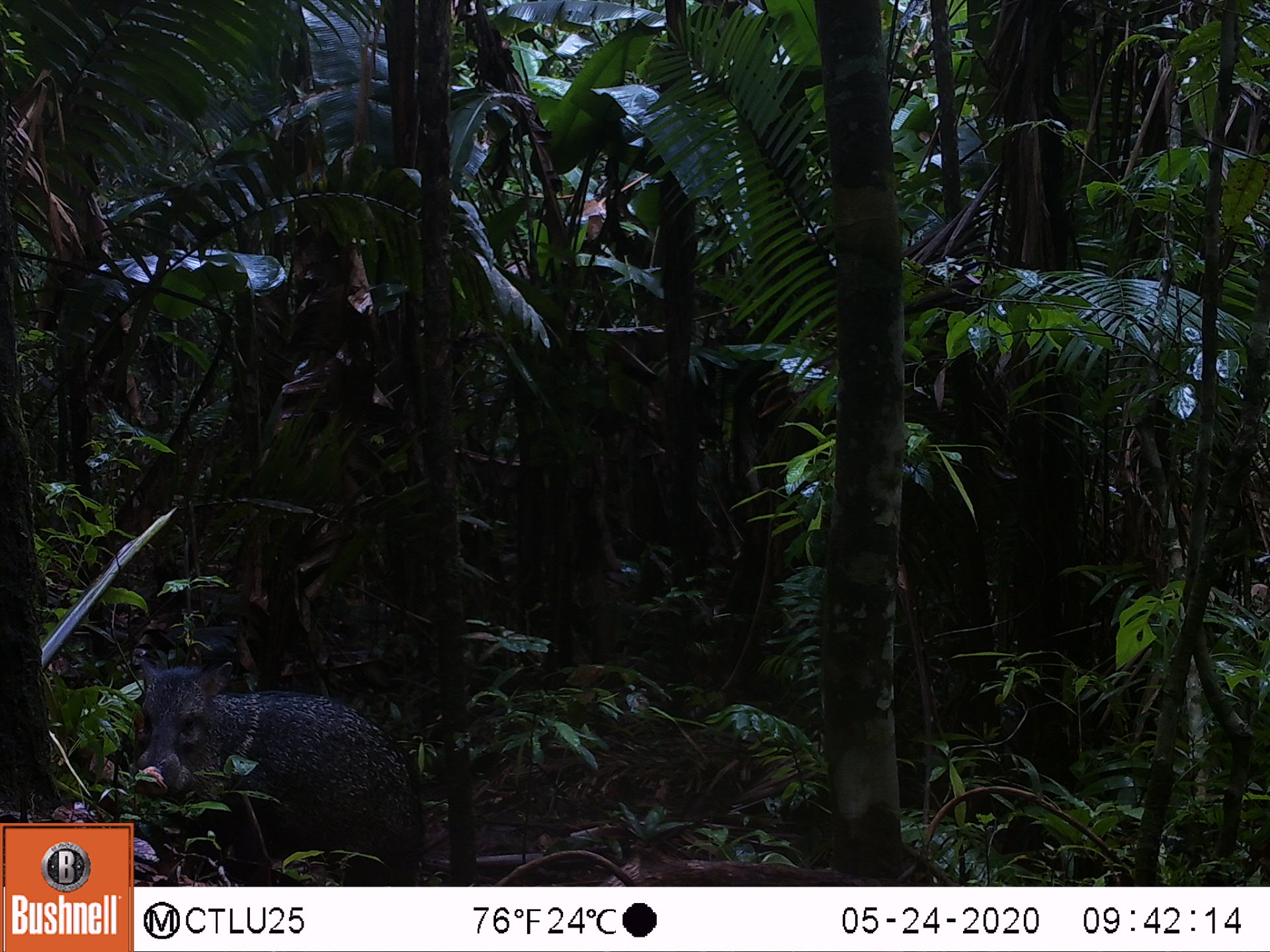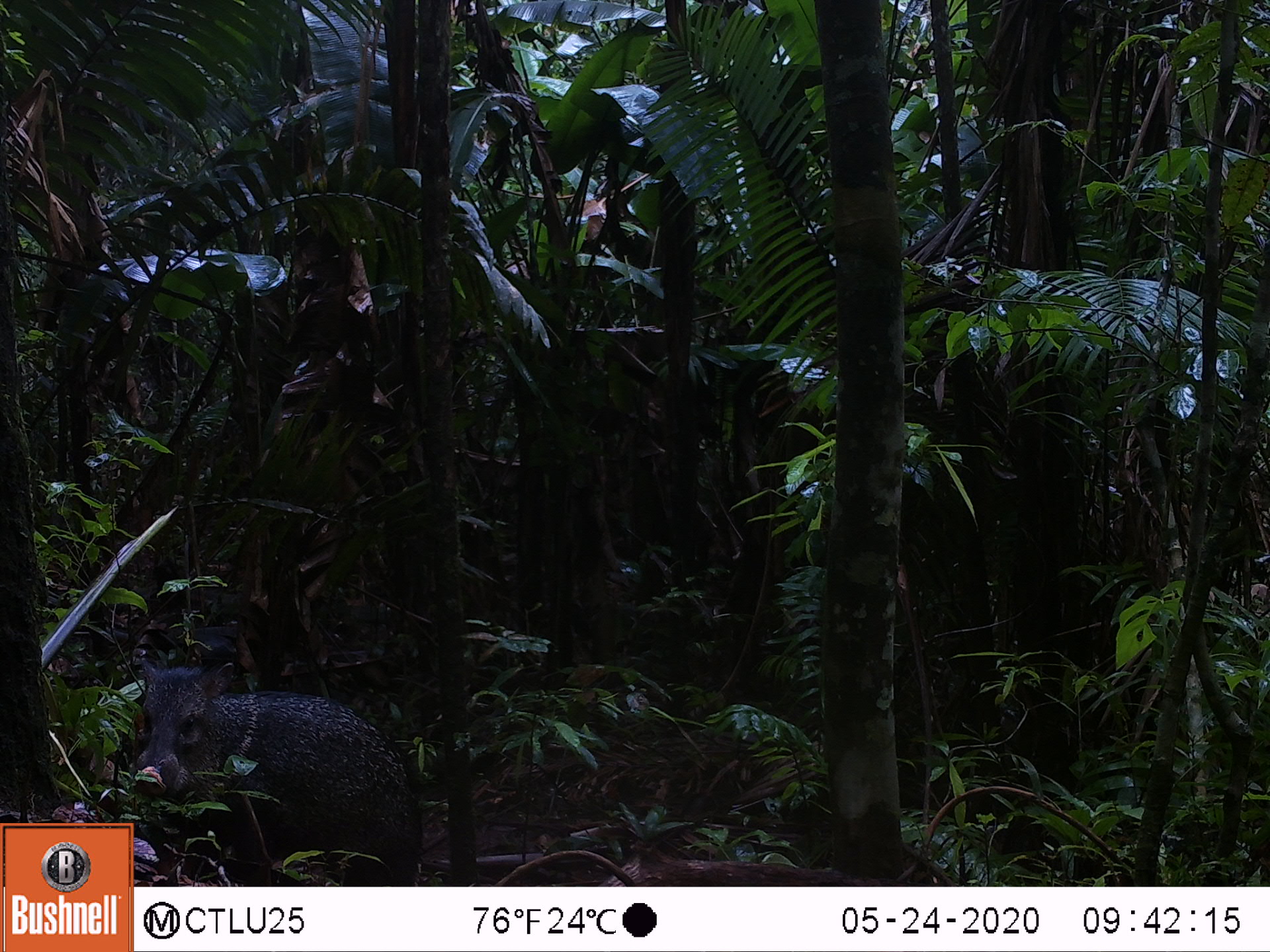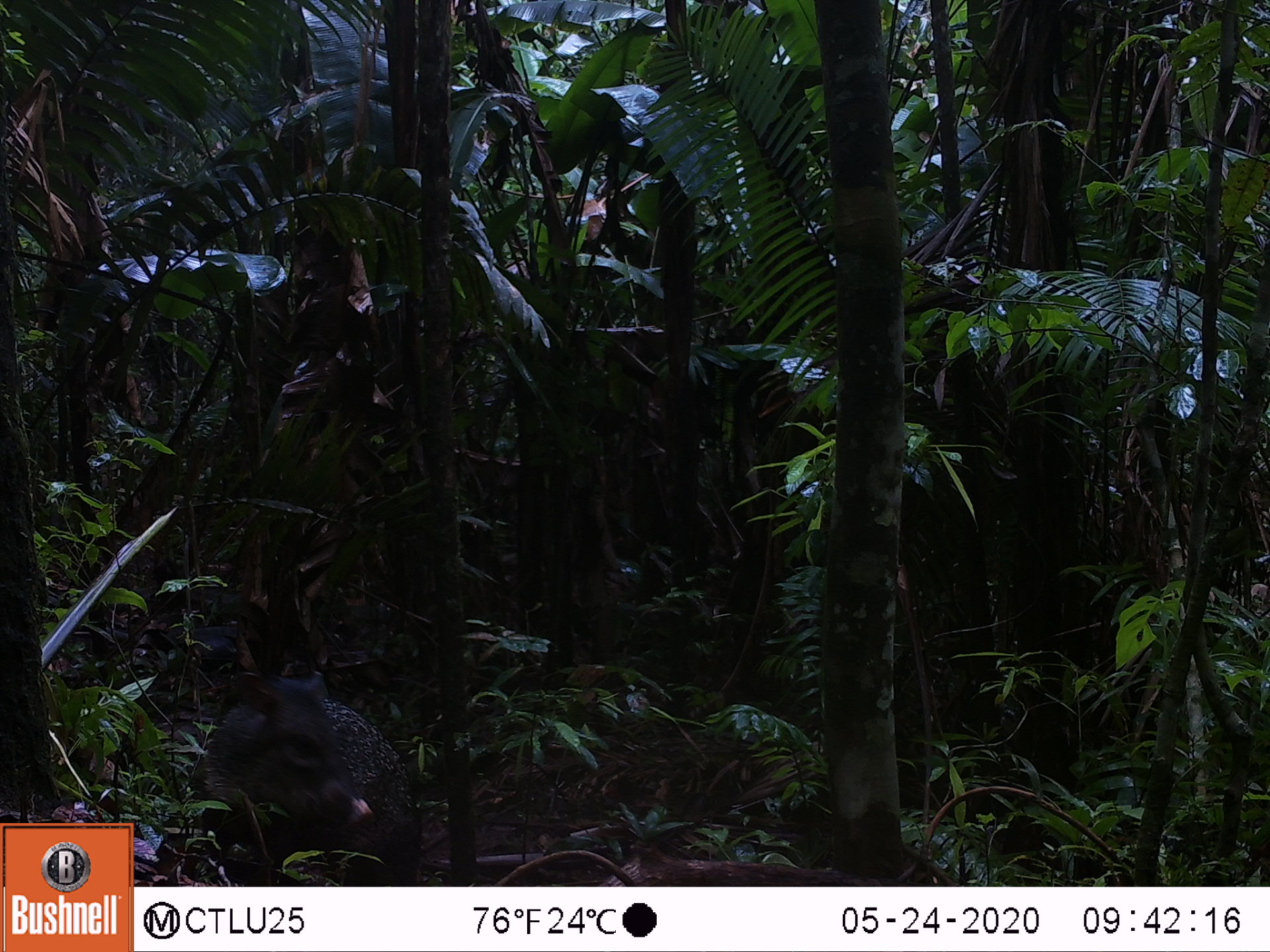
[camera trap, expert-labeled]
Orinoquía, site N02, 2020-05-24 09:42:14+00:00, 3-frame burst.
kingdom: Animalia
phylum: Chordata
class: Mammalia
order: Artiodactyla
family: Tayassuidae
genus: Pecari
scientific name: Pecari tajacu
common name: collared peccary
Collared peccary (Pecari tajacu).